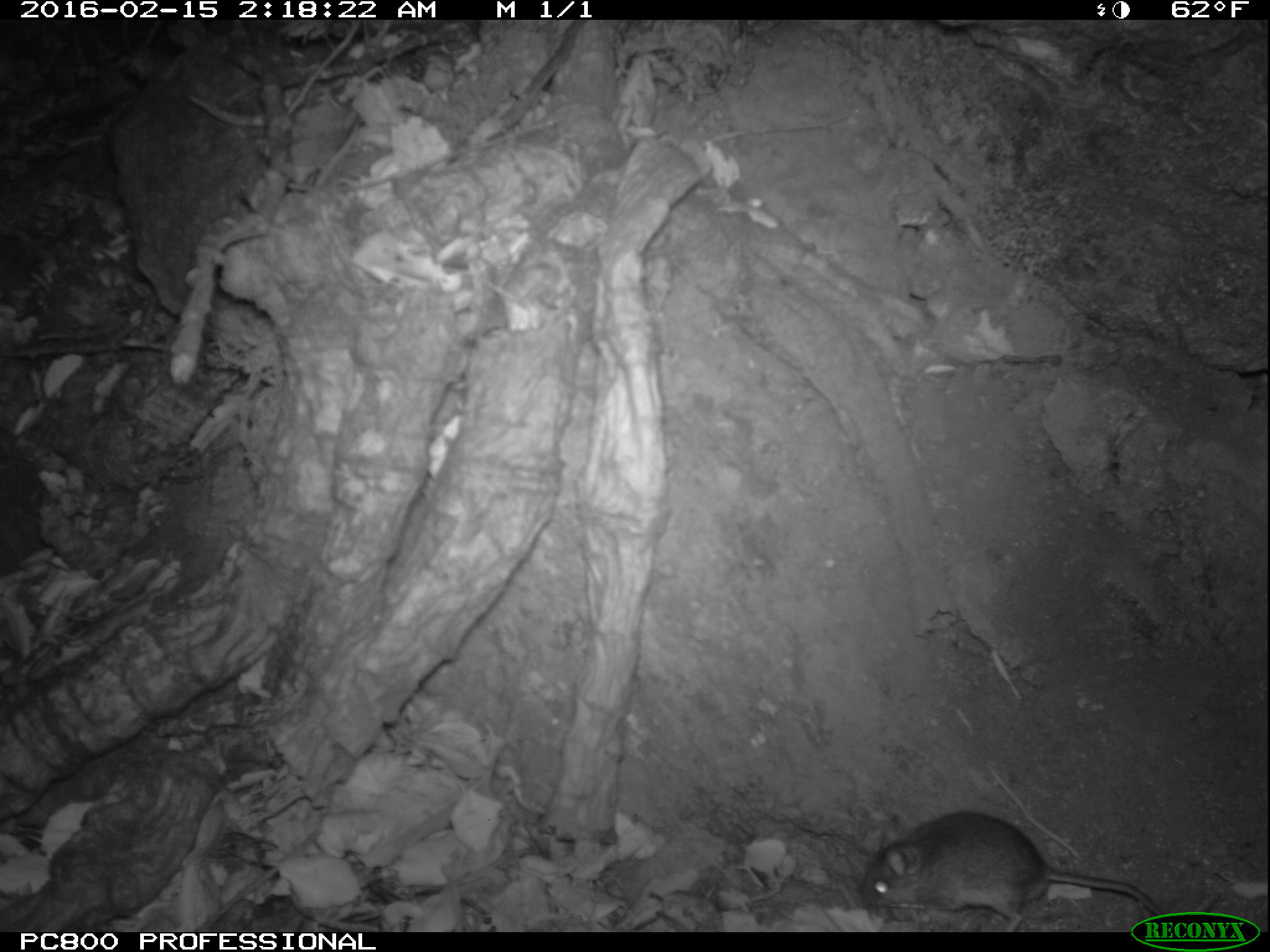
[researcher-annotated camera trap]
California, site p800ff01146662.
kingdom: Animalia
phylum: Chordata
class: Mammalia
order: Rodentia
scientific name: Rodentia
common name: rodent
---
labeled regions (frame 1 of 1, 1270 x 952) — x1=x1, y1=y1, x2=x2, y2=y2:
rodent: x1=862, y1=810, x2=1168, y2=931